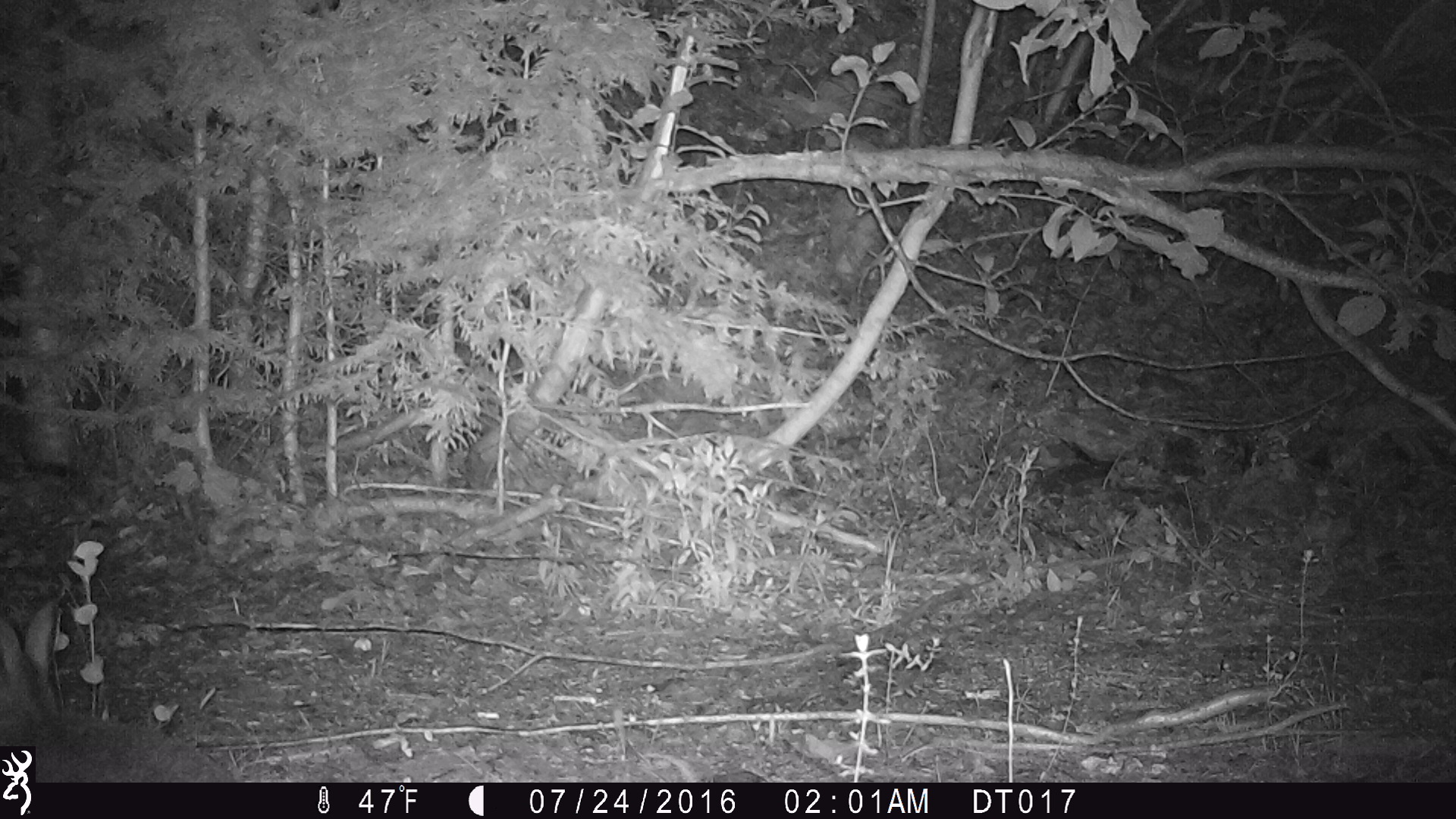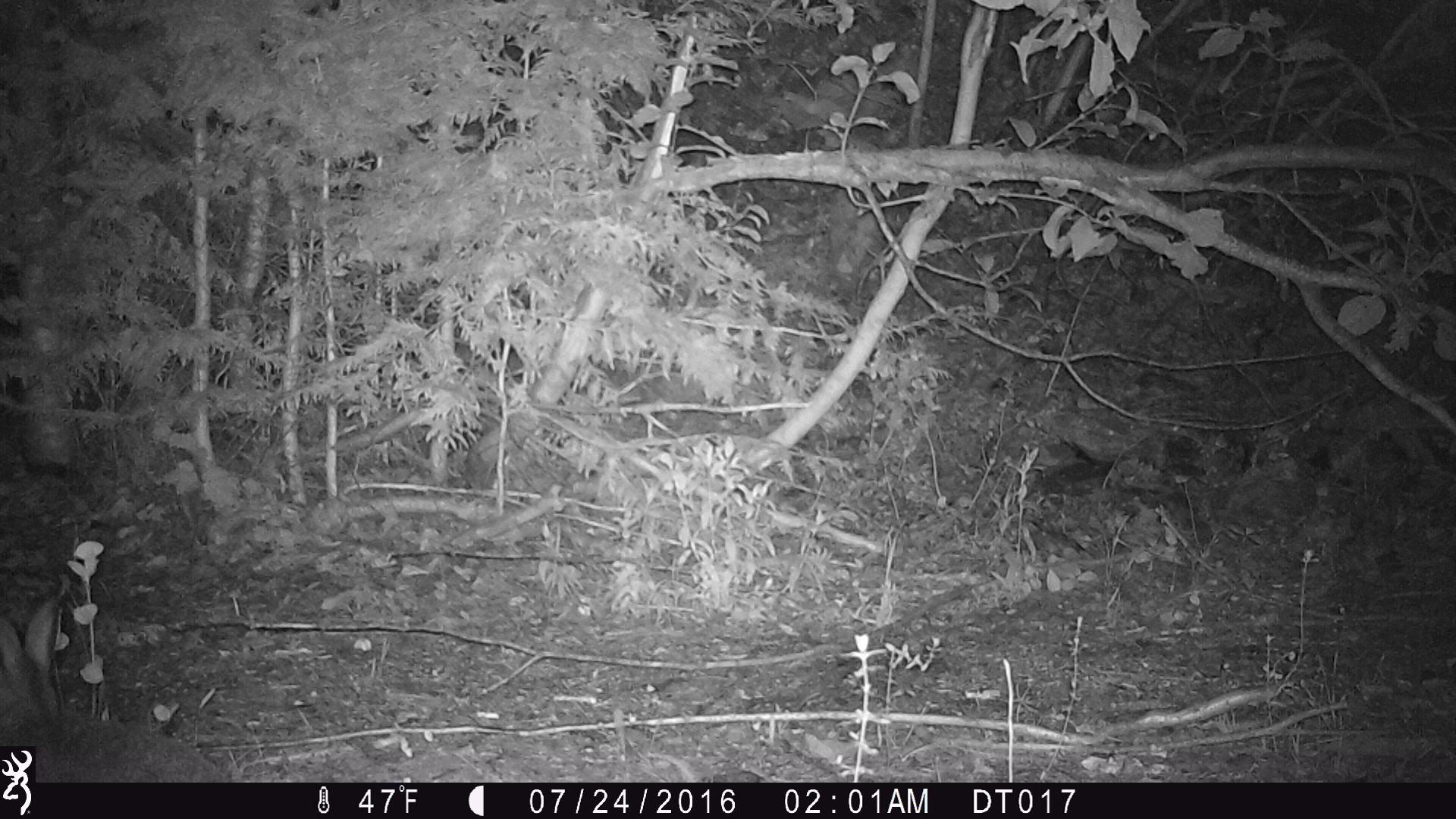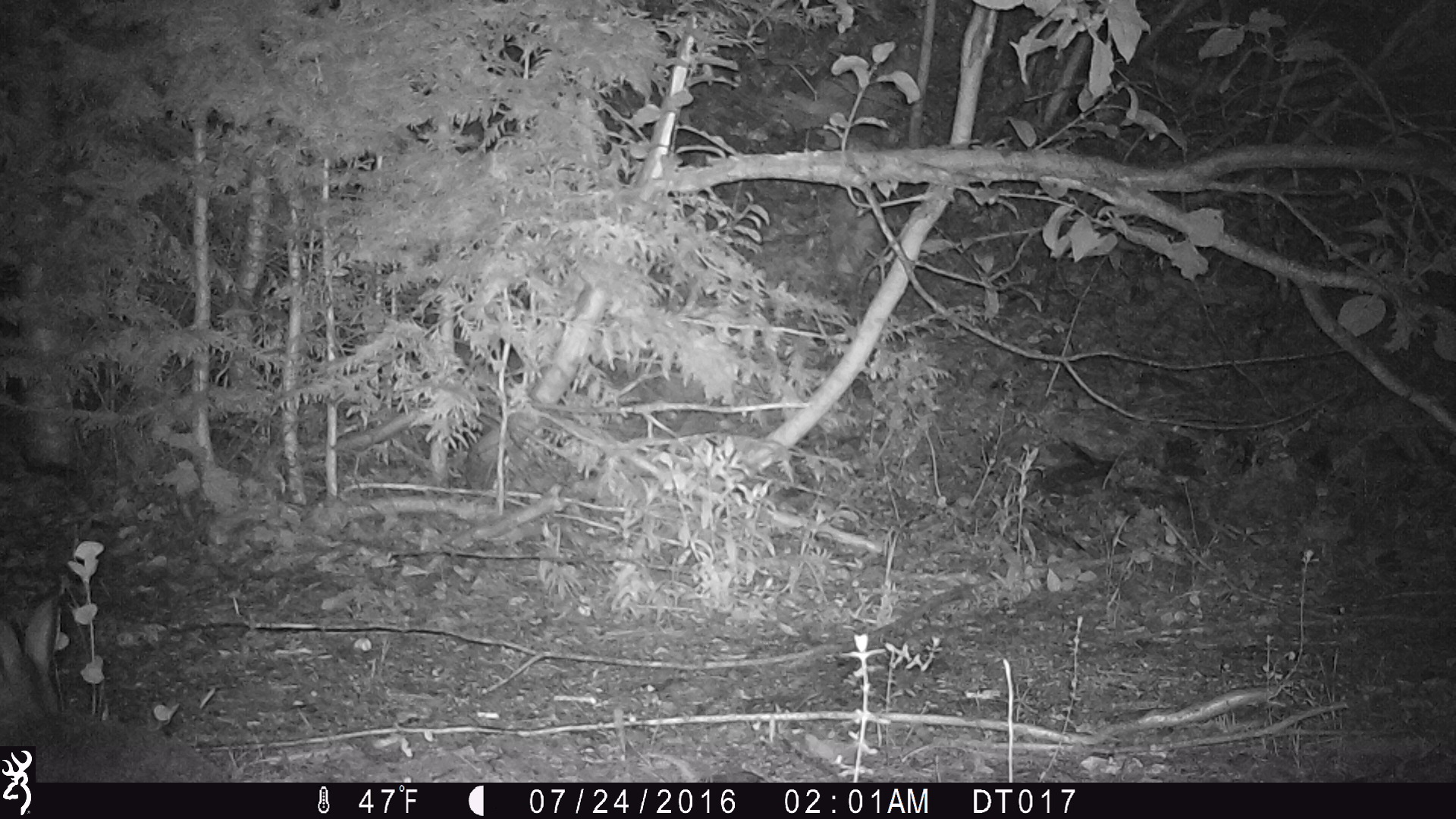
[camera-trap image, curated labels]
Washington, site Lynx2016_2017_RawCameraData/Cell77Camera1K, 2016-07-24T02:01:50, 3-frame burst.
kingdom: Animalia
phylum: Chordata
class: Mammalia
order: Lagomorpha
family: Leporidae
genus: Lepus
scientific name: Lepus americanus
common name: snowshoe hare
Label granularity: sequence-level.